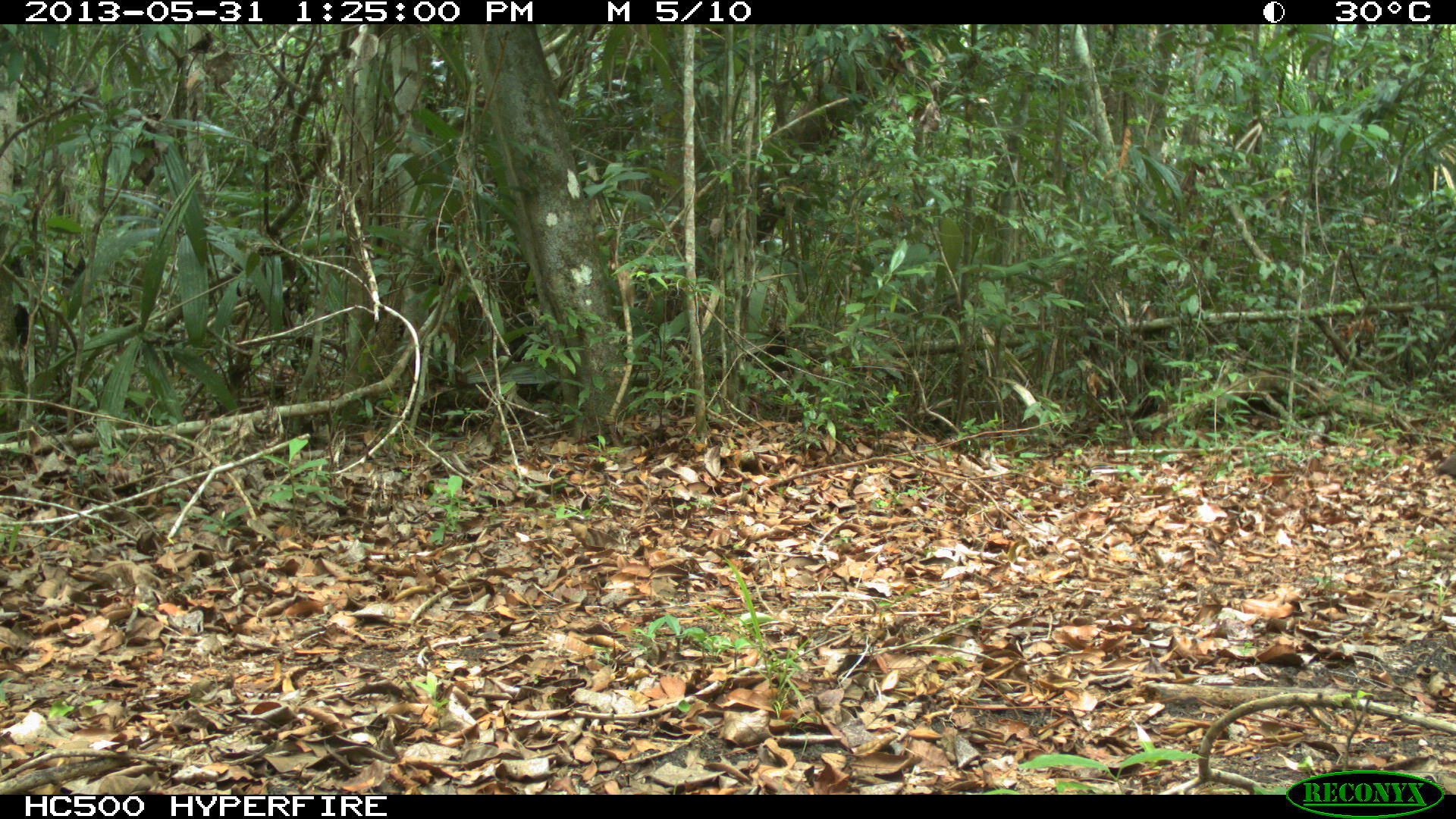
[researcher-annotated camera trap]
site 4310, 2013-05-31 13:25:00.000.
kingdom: Animalia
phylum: Chordata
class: Aves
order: Galliformes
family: Cracidae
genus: Crax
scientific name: Crax rubra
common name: great curassow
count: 1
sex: female